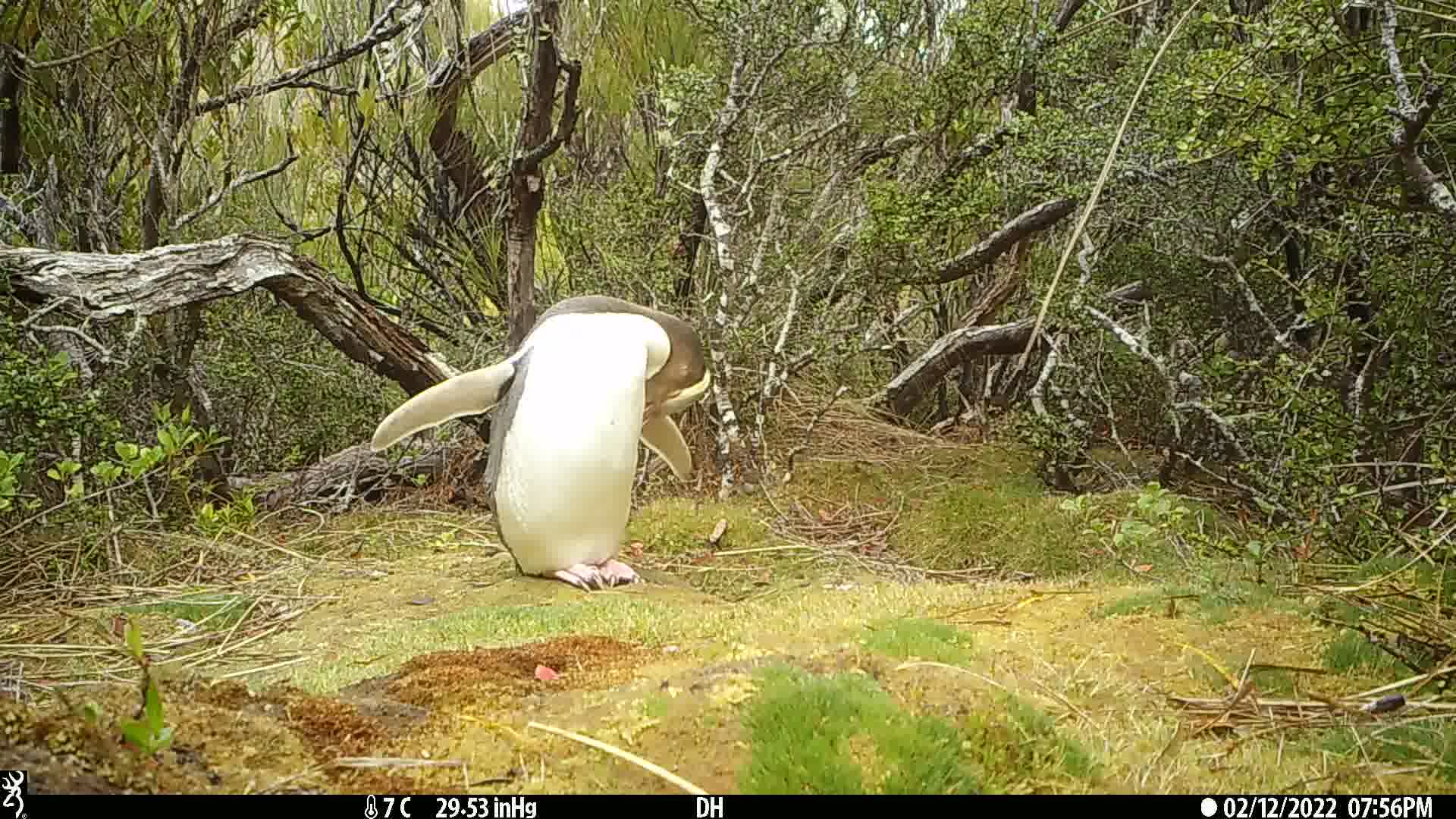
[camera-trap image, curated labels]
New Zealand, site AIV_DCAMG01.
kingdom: Animalia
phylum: Chordata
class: Aves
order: Sphenisciformes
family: Spheniscidae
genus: Megadyptes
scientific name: Megadyptes antipodes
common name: yellow-eyed penguin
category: yellow eyed penguin